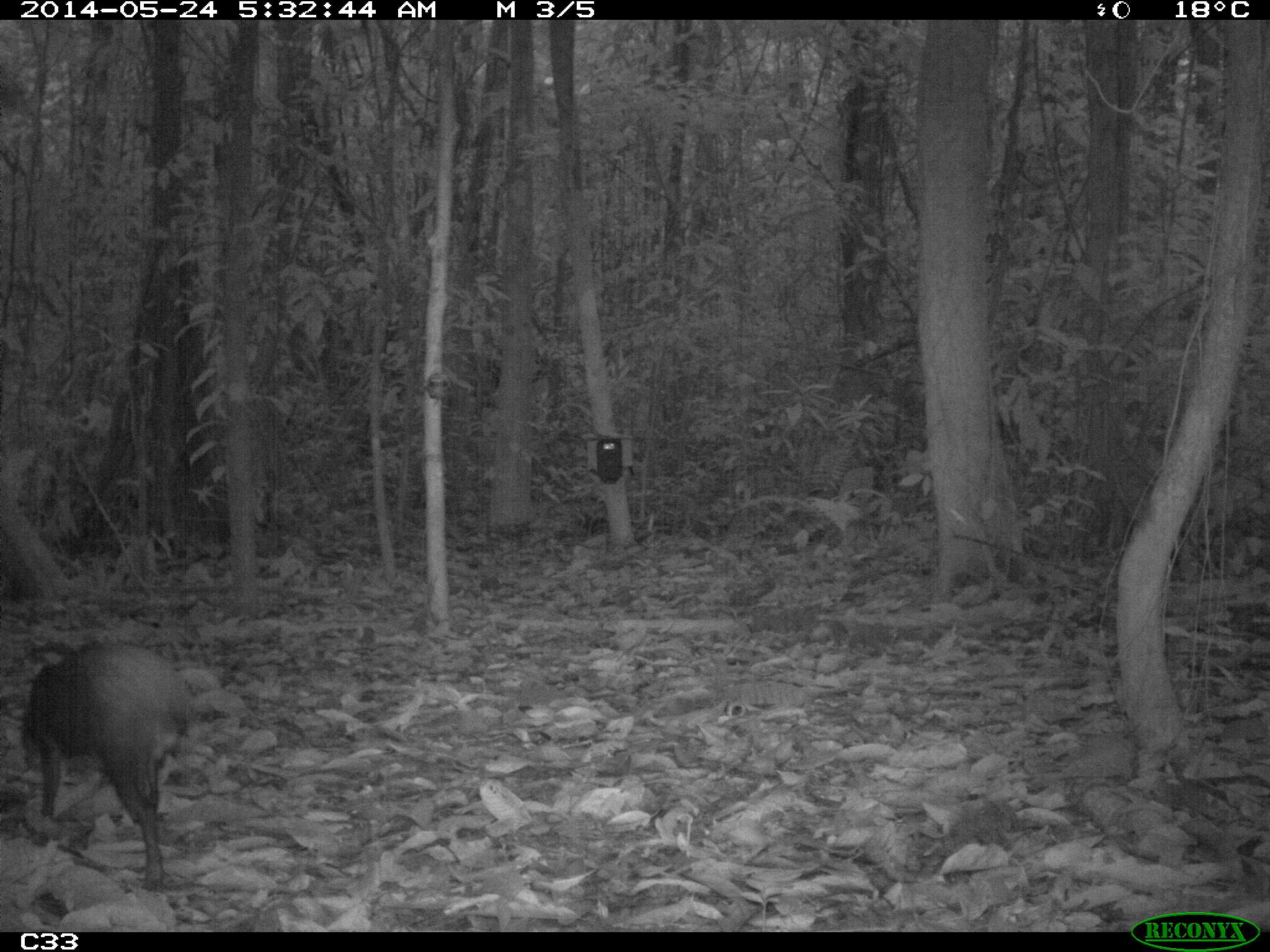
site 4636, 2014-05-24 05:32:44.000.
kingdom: Animalia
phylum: Chordata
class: Mammalia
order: Rodentia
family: Dasyproctidae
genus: Dasyprocta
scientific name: Dasyprocta leporina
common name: red-rumped agouti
Dasyprocta leporina (red-rumped agouti), count 1, age adult.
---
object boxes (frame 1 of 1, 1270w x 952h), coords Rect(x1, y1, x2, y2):
dasyprocta leporina: Rect(22, 638, 196, 893)